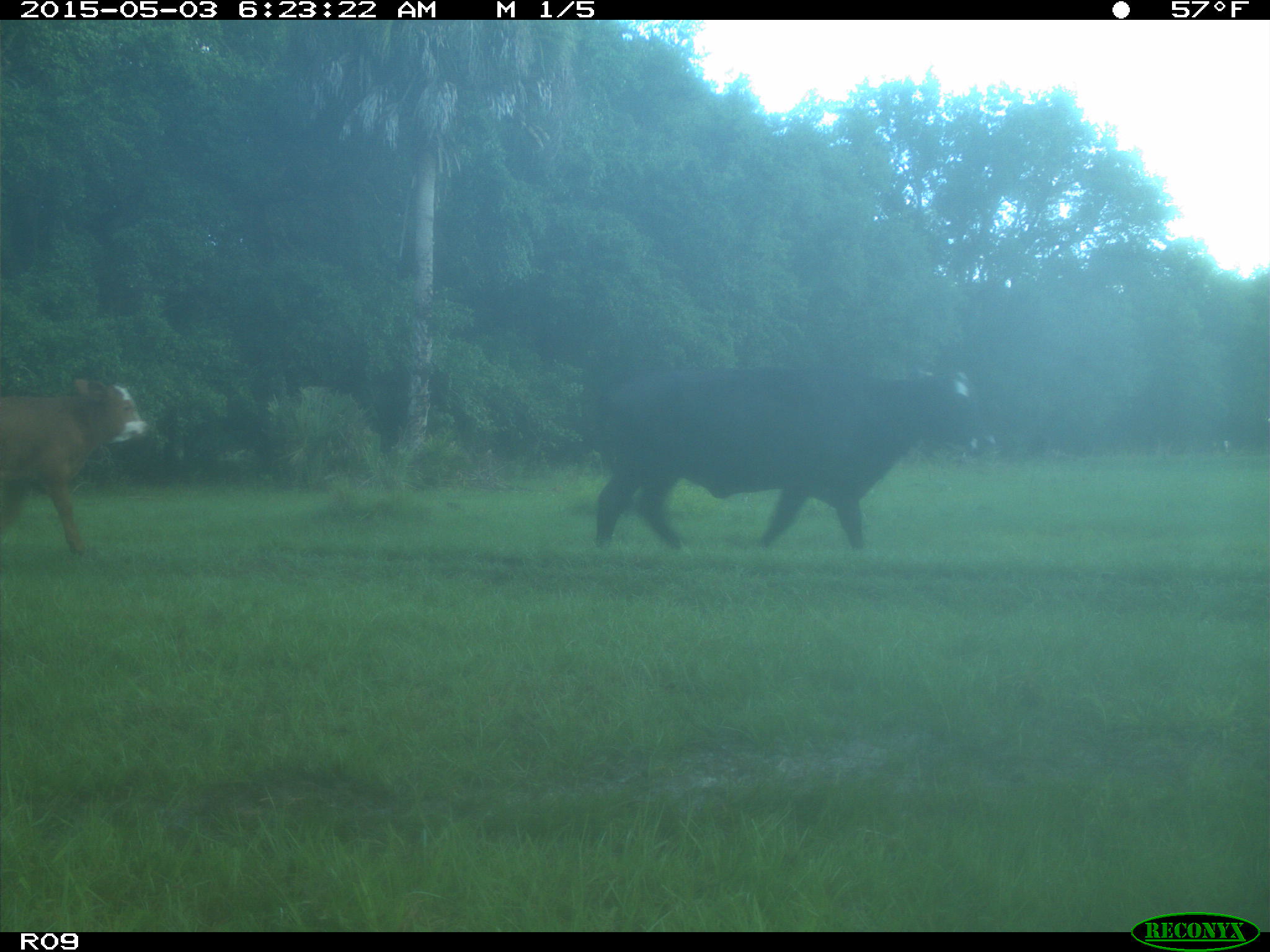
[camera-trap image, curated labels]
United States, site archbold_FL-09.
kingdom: Animalia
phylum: Chordata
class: Mammalia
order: Artiodactyla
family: Bovidae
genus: Bos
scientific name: Bos taurus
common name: domestic cow